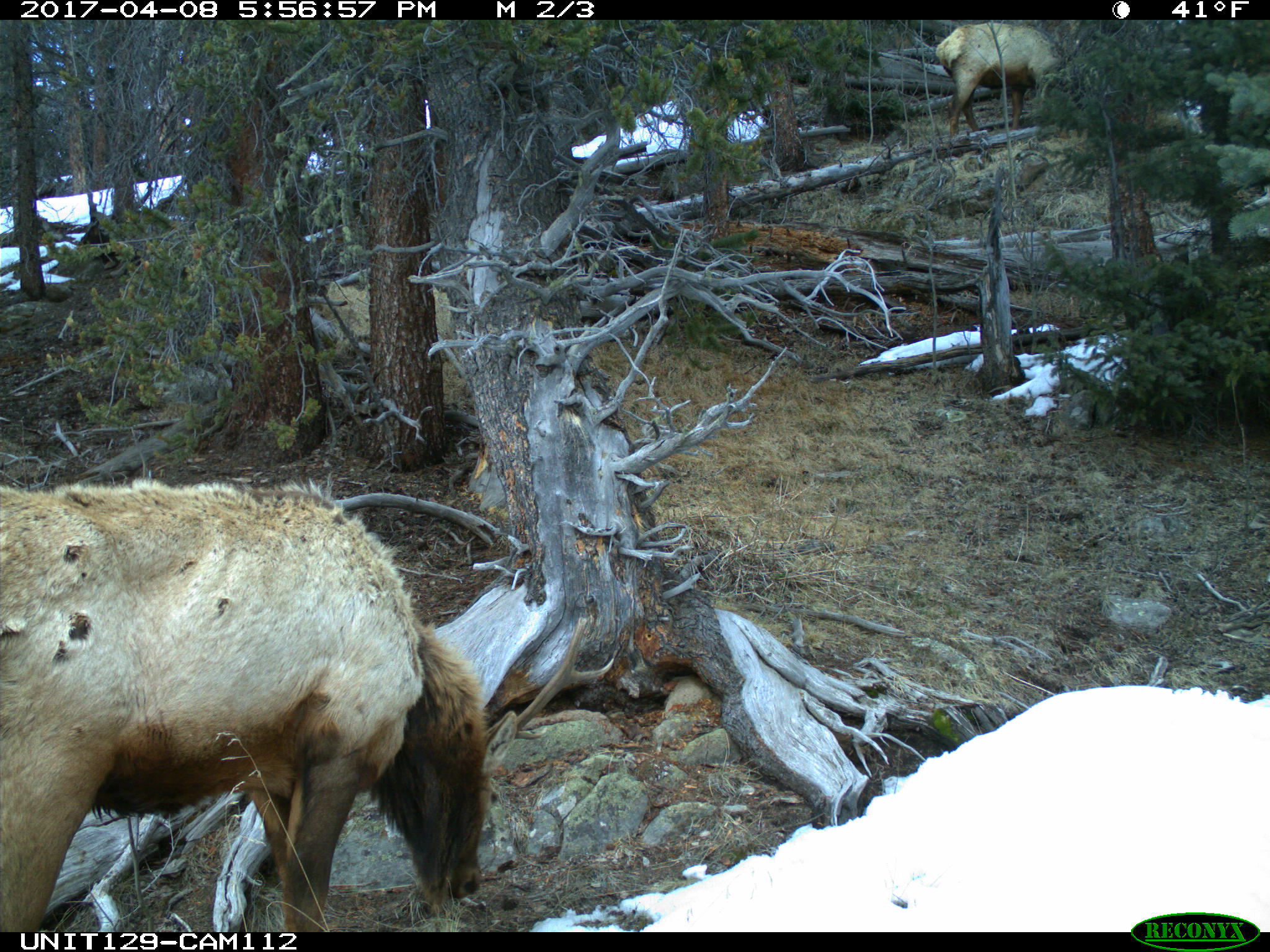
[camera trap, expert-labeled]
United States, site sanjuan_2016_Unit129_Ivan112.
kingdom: Animalia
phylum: Chordata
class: Mammalia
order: Artiodactyla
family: Cervidae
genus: Cervus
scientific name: Cervus elaphus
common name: red deer